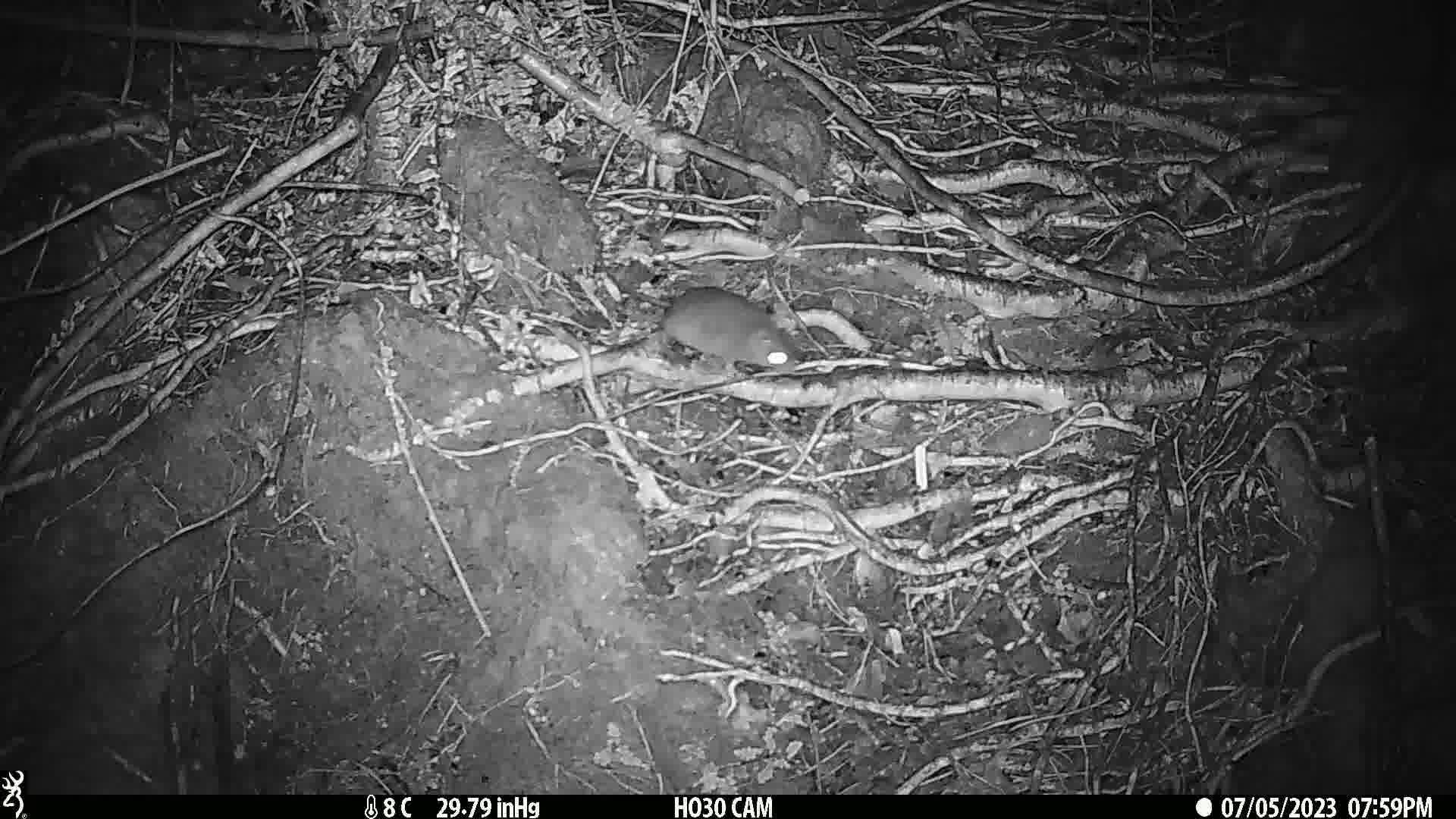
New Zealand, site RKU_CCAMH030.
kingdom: Animalia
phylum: Chordata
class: Mammalia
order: Rodentia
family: Muridae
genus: Rattus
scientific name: Rattus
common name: rat